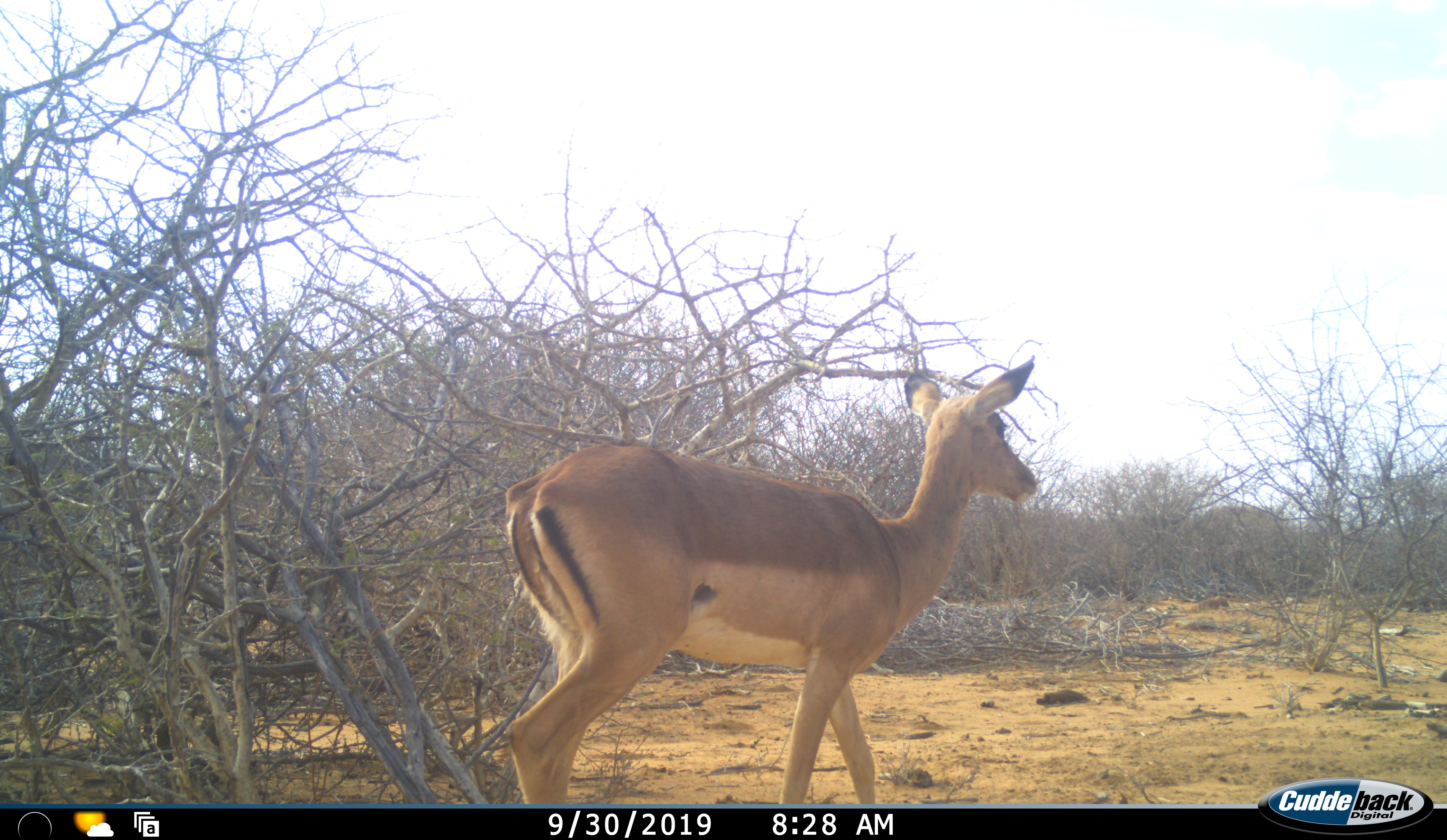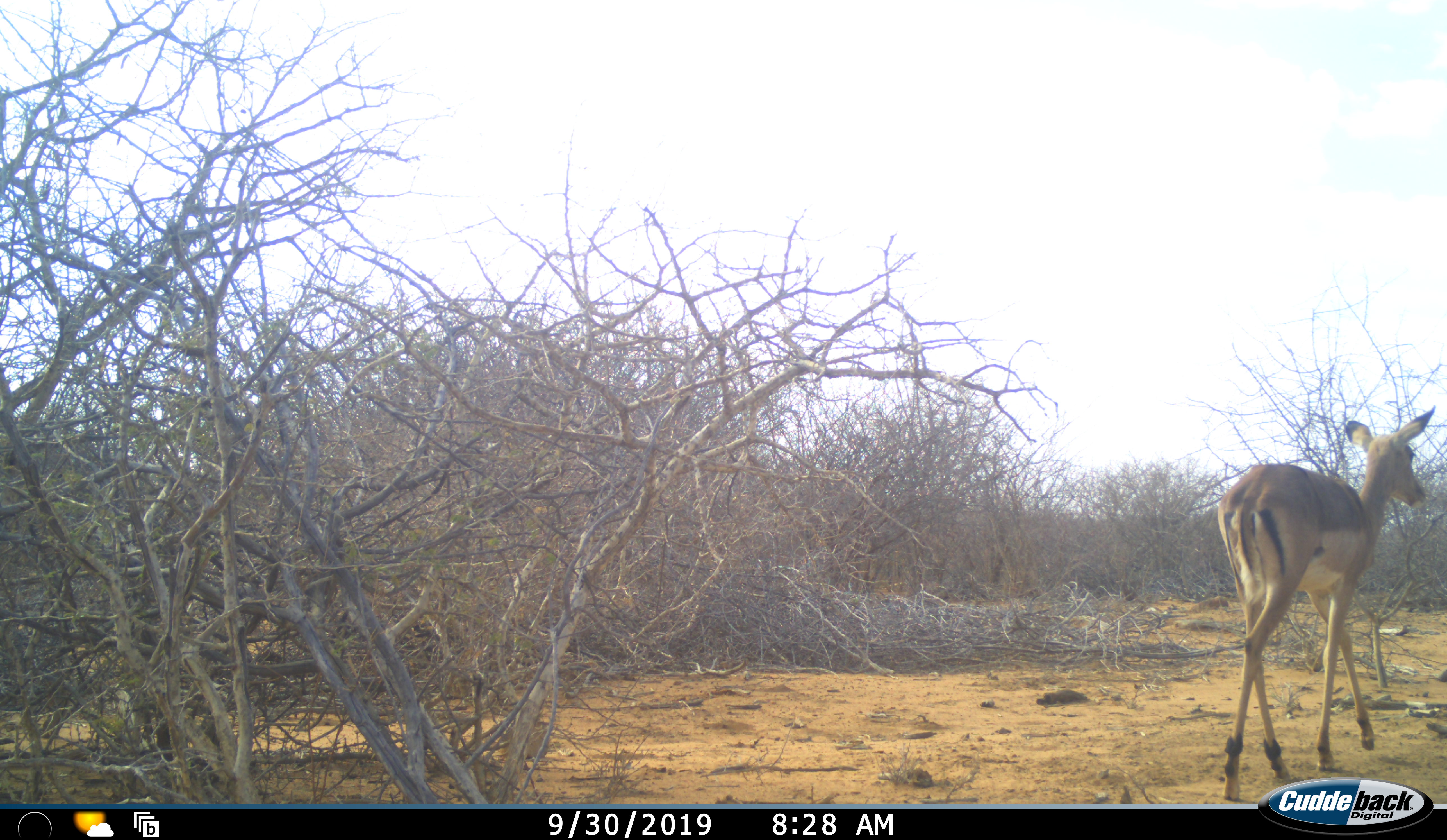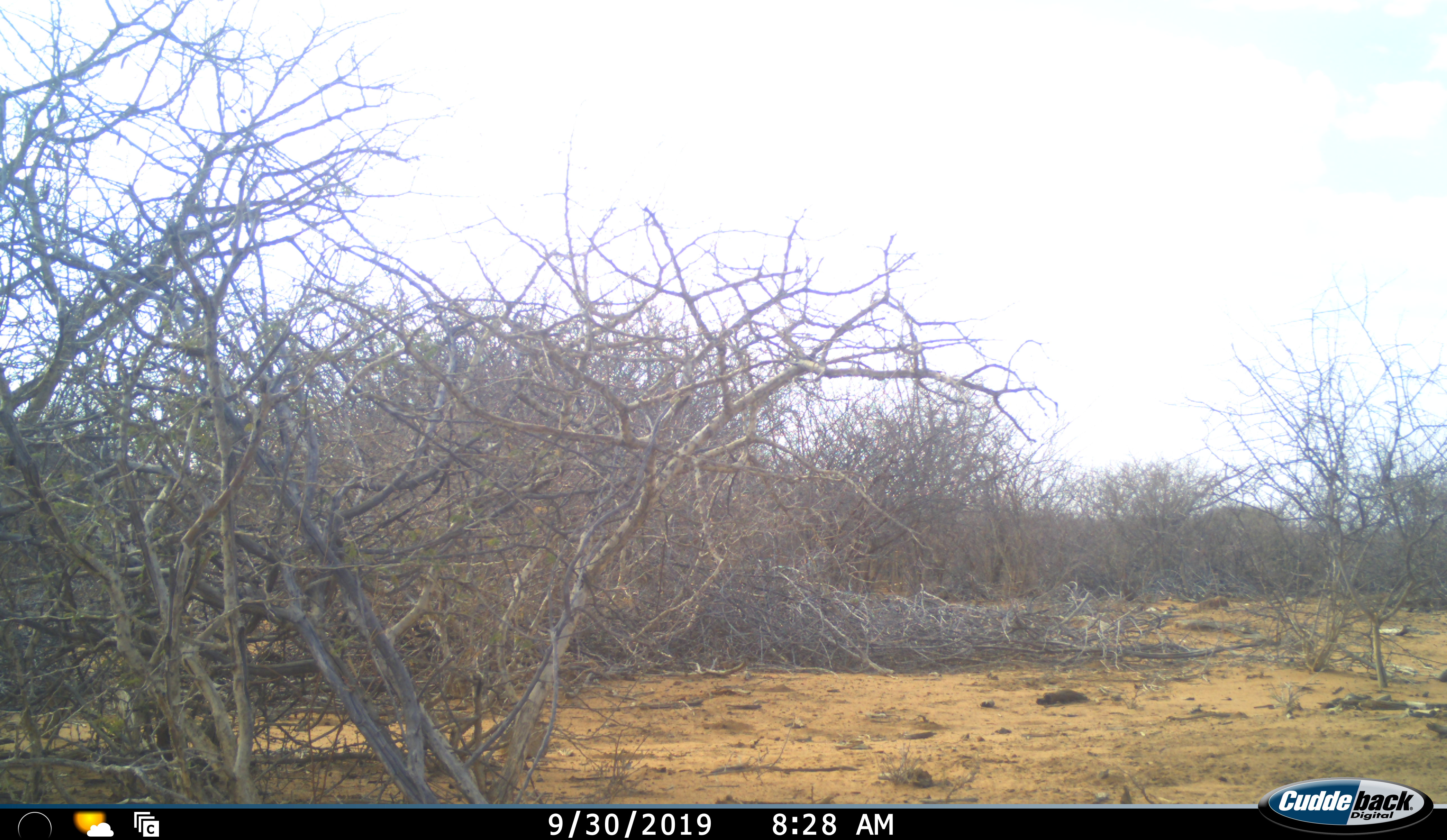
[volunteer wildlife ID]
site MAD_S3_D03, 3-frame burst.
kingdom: Animalia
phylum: Chordata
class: Mammalia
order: Artiodactyla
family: Bovidae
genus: Aepyceros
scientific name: Aepyceros melampus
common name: impala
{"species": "impala (Aepyceros melampus)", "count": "1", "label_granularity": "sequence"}